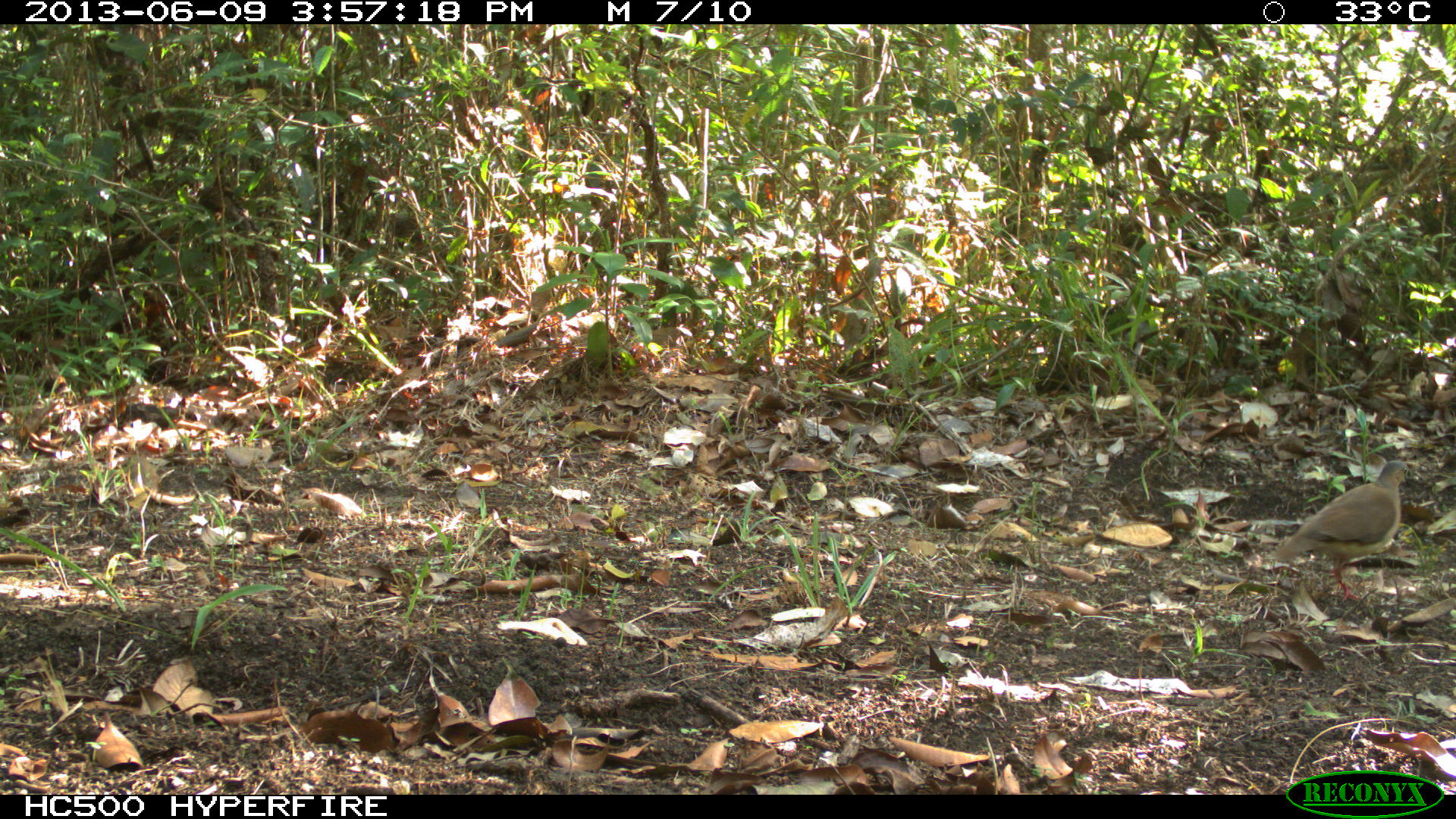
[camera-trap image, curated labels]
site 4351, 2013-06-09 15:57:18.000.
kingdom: Animalia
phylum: Chordata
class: Aves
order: Columbiformes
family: Columbidae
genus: Leptotila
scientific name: Leptotila plumbeiceps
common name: gray-headed dove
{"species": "Leptotila plumbeiceps (gray-headed dove)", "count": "1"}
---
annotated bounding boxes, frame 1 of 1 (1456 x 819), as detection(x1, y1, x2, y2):
leptotila plumbeiceps: detection(1267, 458, 1415, 605)